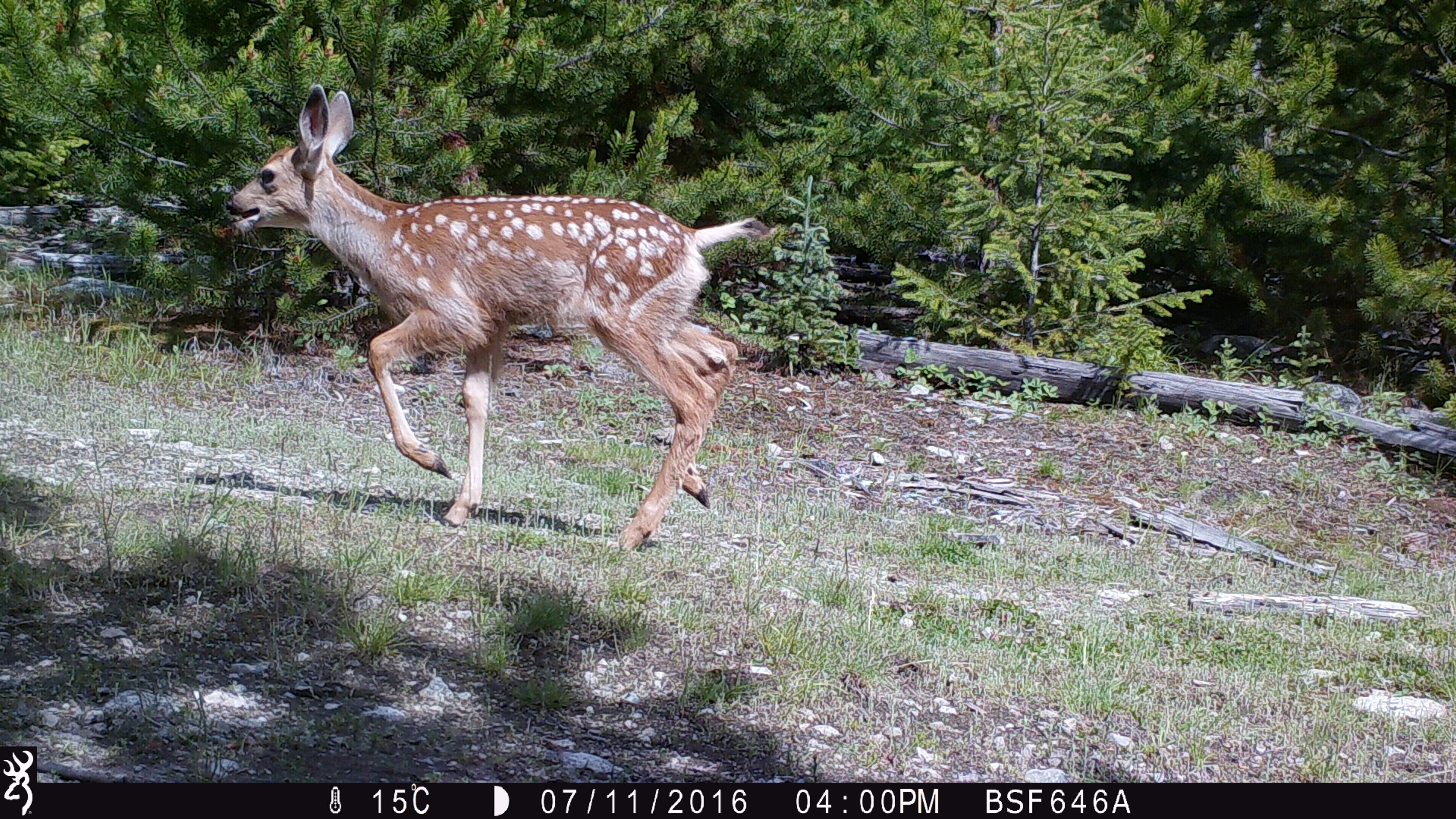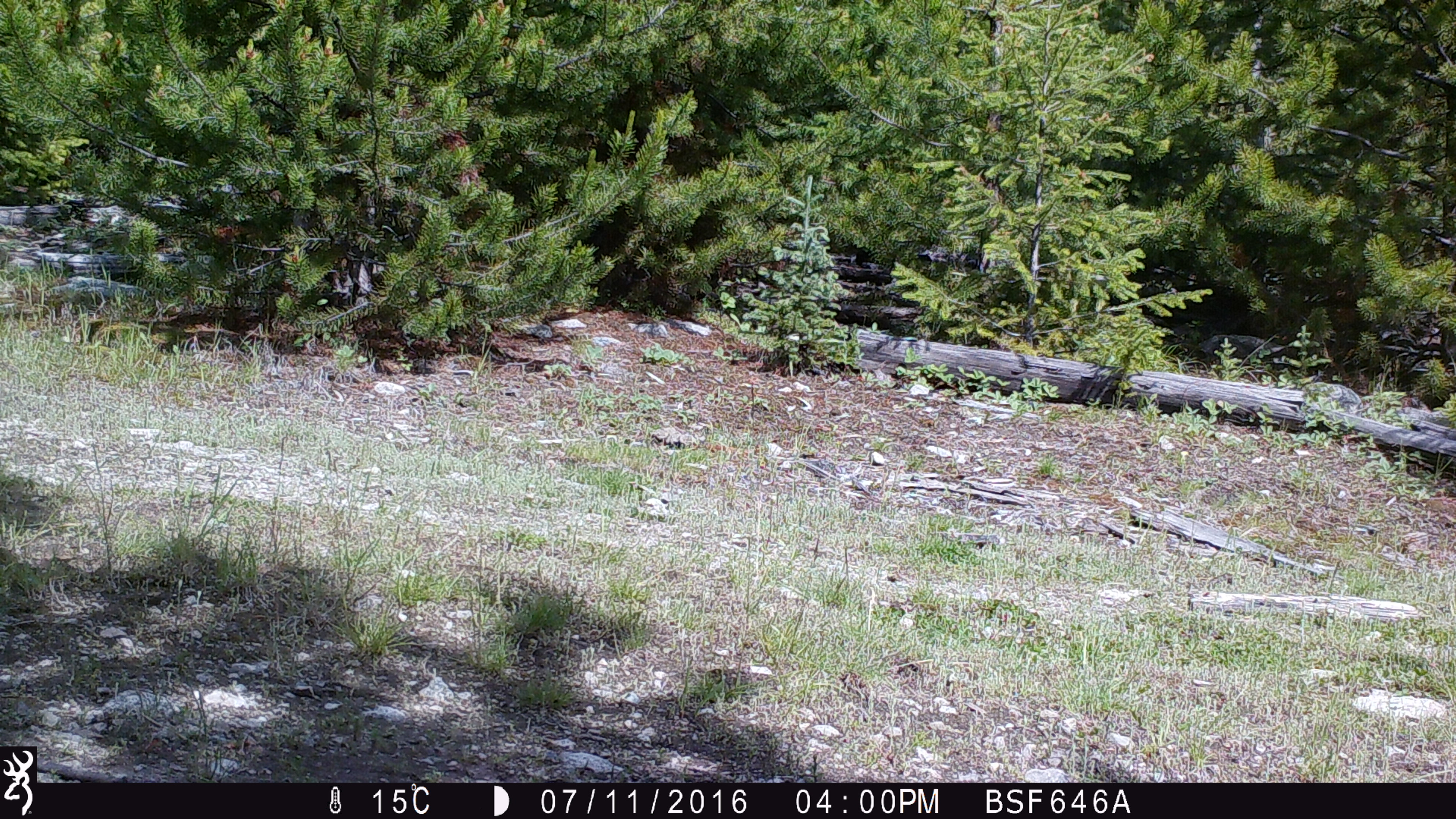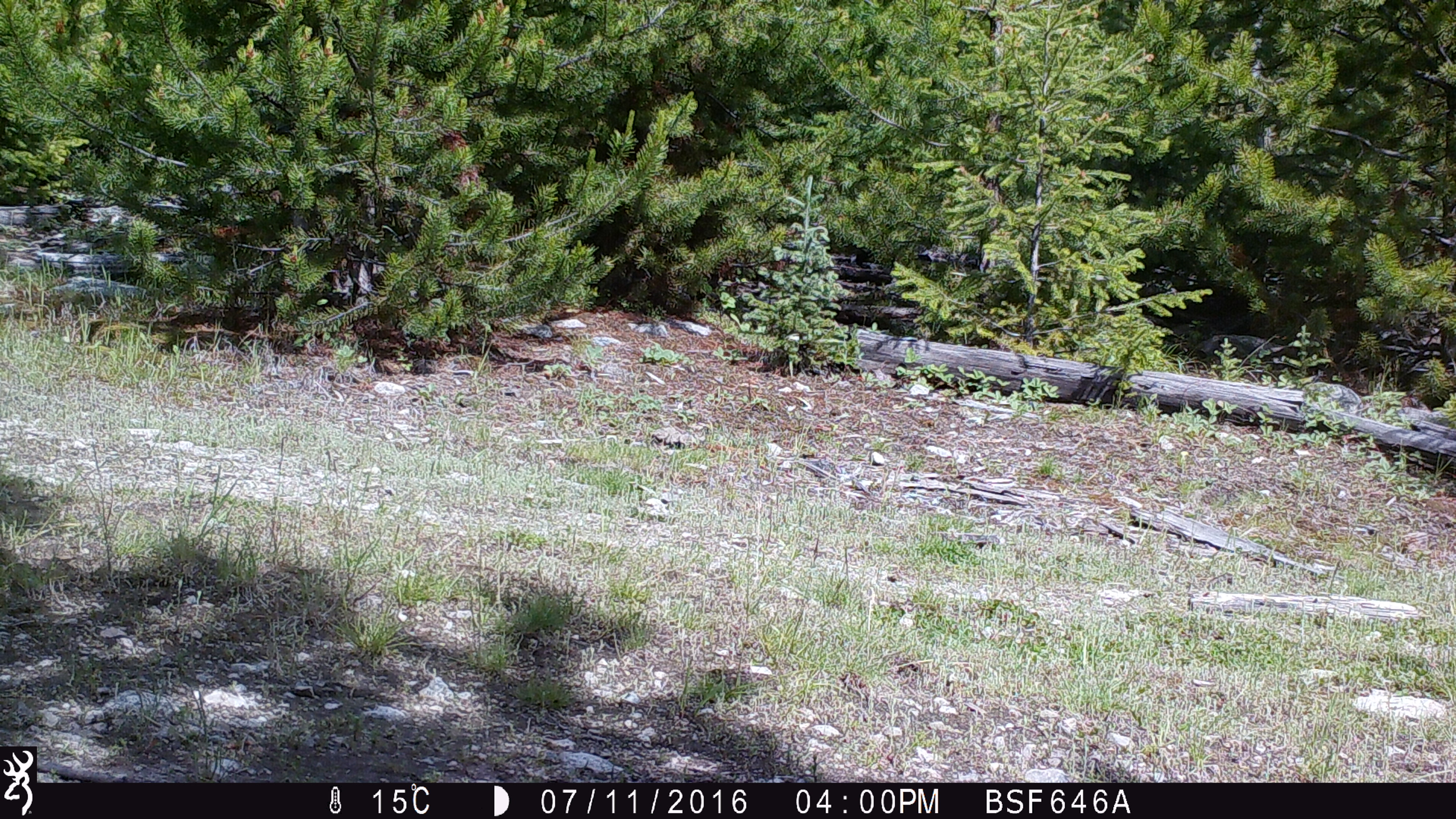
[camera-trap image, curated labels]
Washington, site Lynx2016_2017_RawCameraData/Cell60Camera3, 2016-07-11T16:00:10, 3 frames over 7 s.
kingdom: Animalia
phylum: Chordata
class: Mammalia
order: Artiodactyla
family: Cervidae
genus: Odocoileus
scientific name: Odocoileus hemionus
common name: mule deer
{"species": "Odocoileus hemionus (mule deer)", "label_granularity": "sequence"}